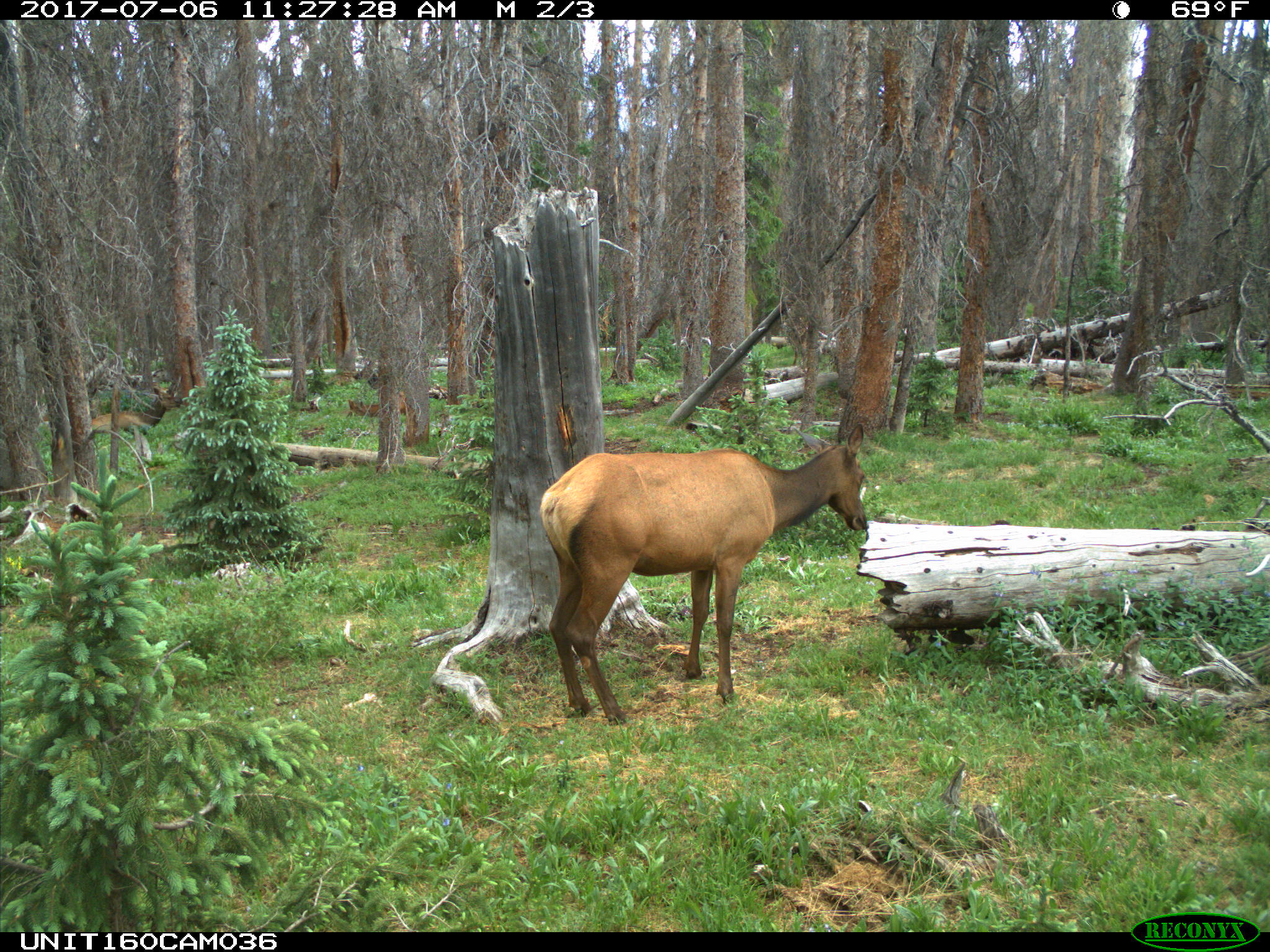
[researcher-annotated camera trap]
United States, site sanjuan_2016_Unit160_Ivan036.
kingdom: Animalia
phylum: Chordata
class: Mammalia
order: Artiodactyla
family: Cervidae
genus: Cervus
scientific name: Cervus elaphus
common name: red deer